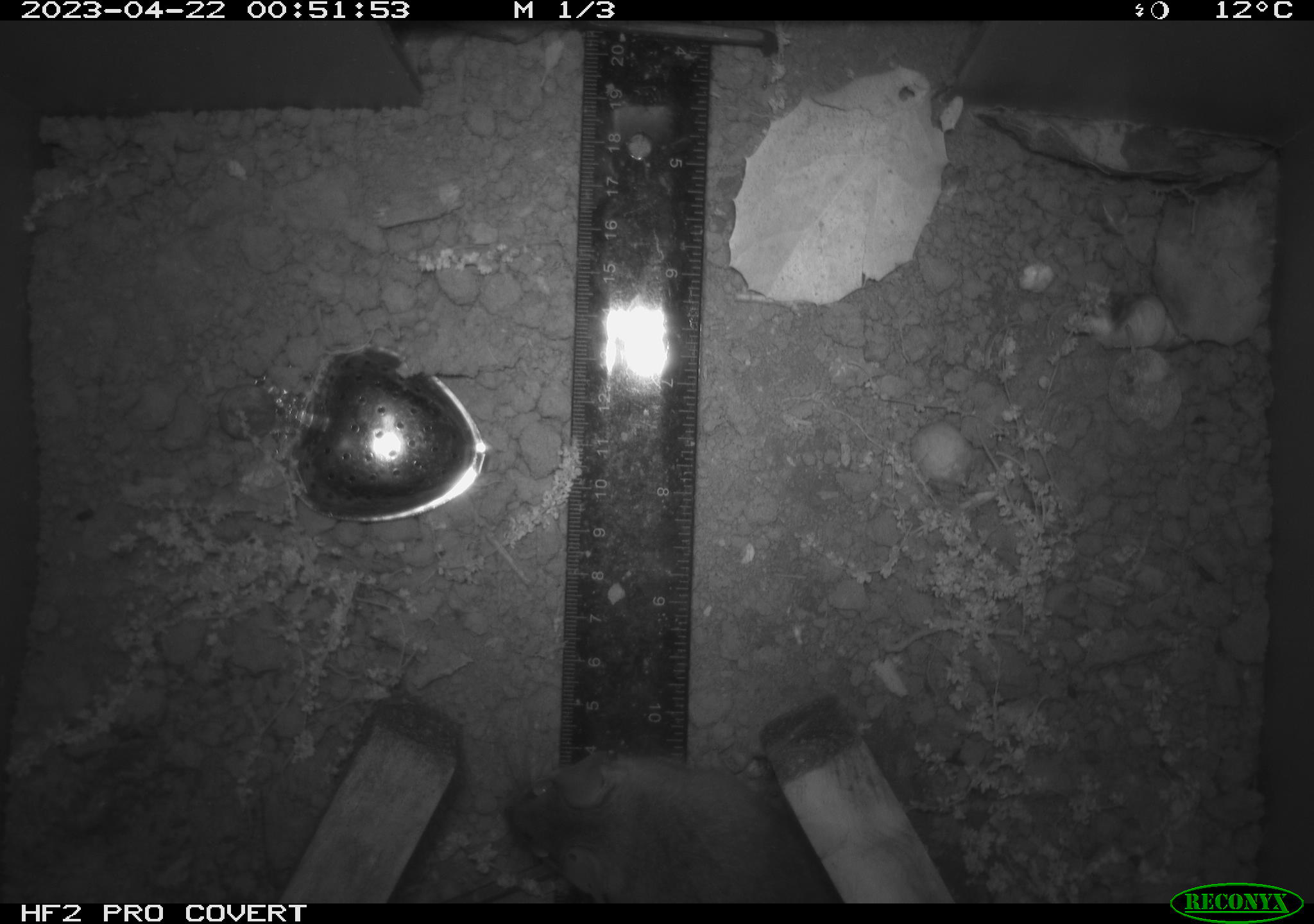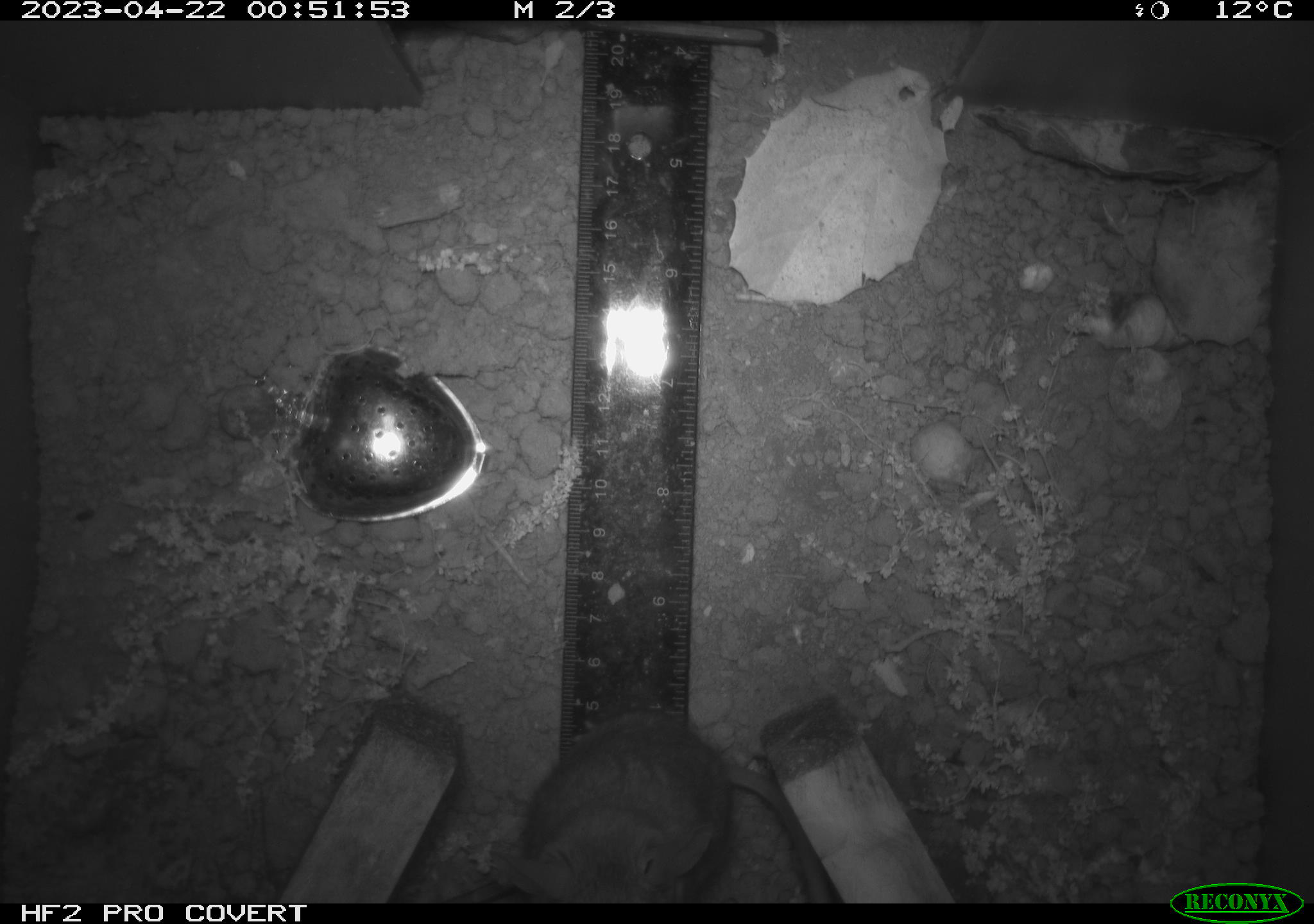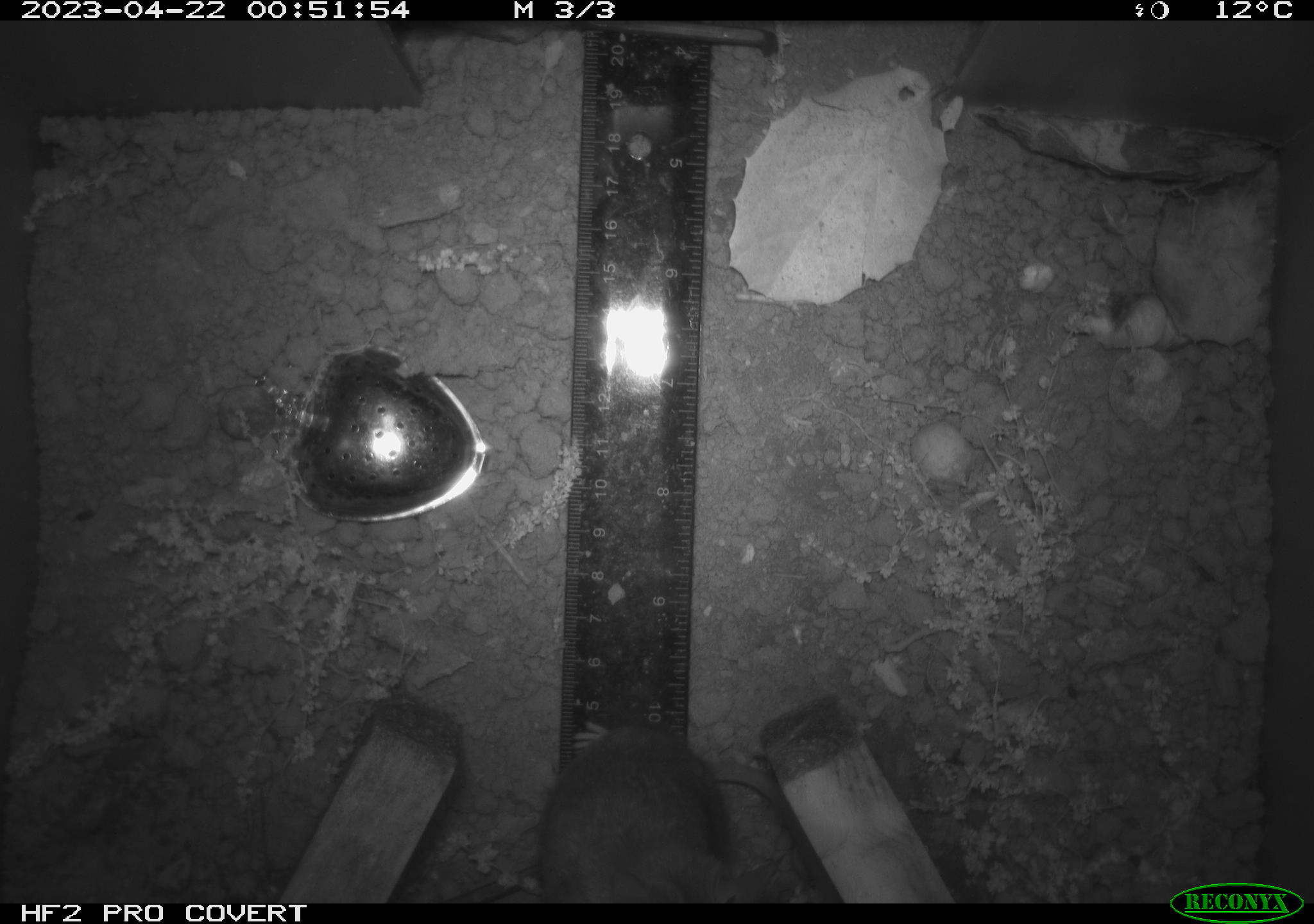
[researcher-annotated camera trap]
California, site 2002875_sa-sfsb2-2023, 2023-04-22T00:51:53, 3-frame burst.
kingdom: Animalia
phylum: Chordata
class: Mammalia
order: Rodentia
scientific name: Rodentia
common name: mouse species